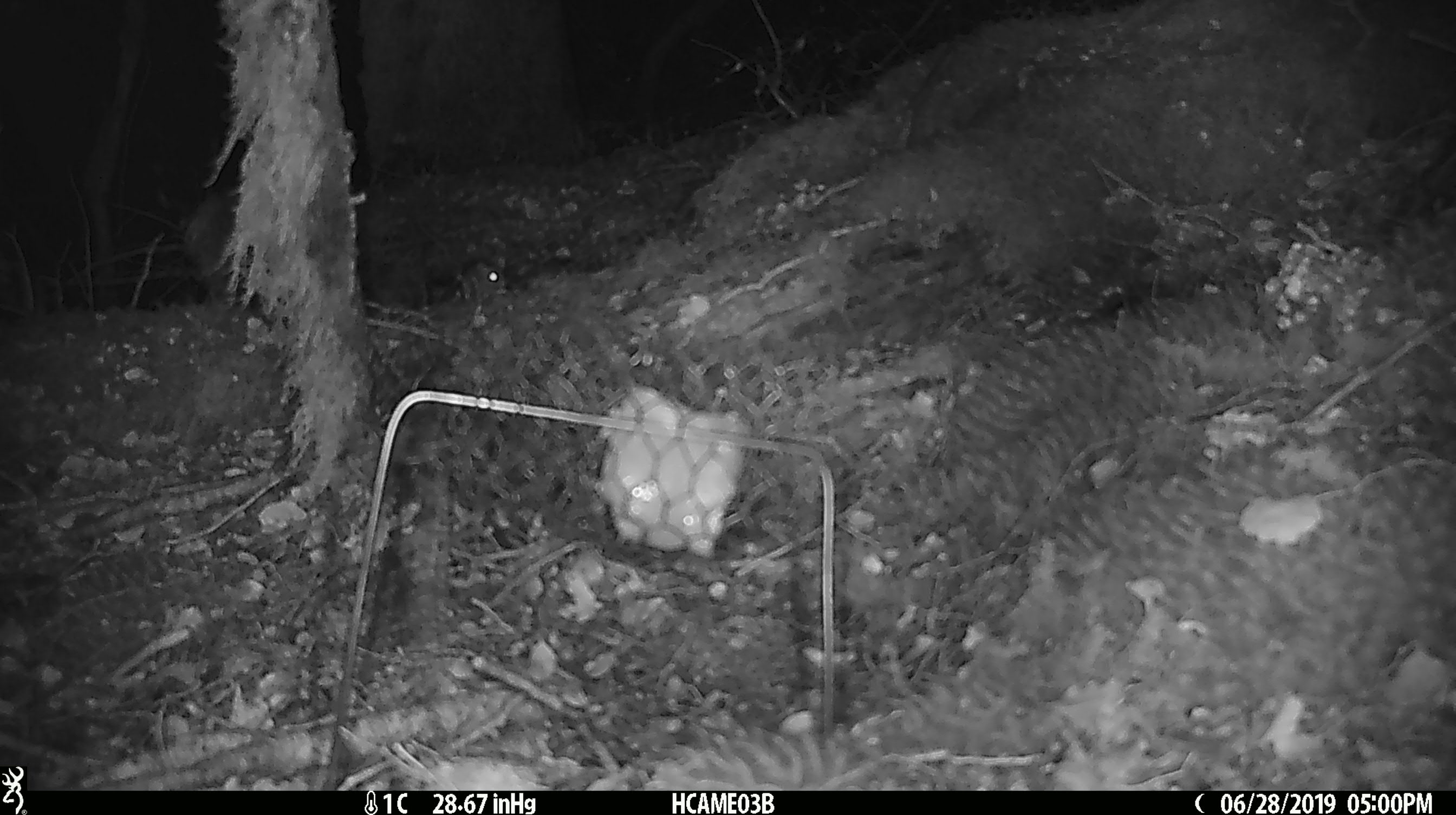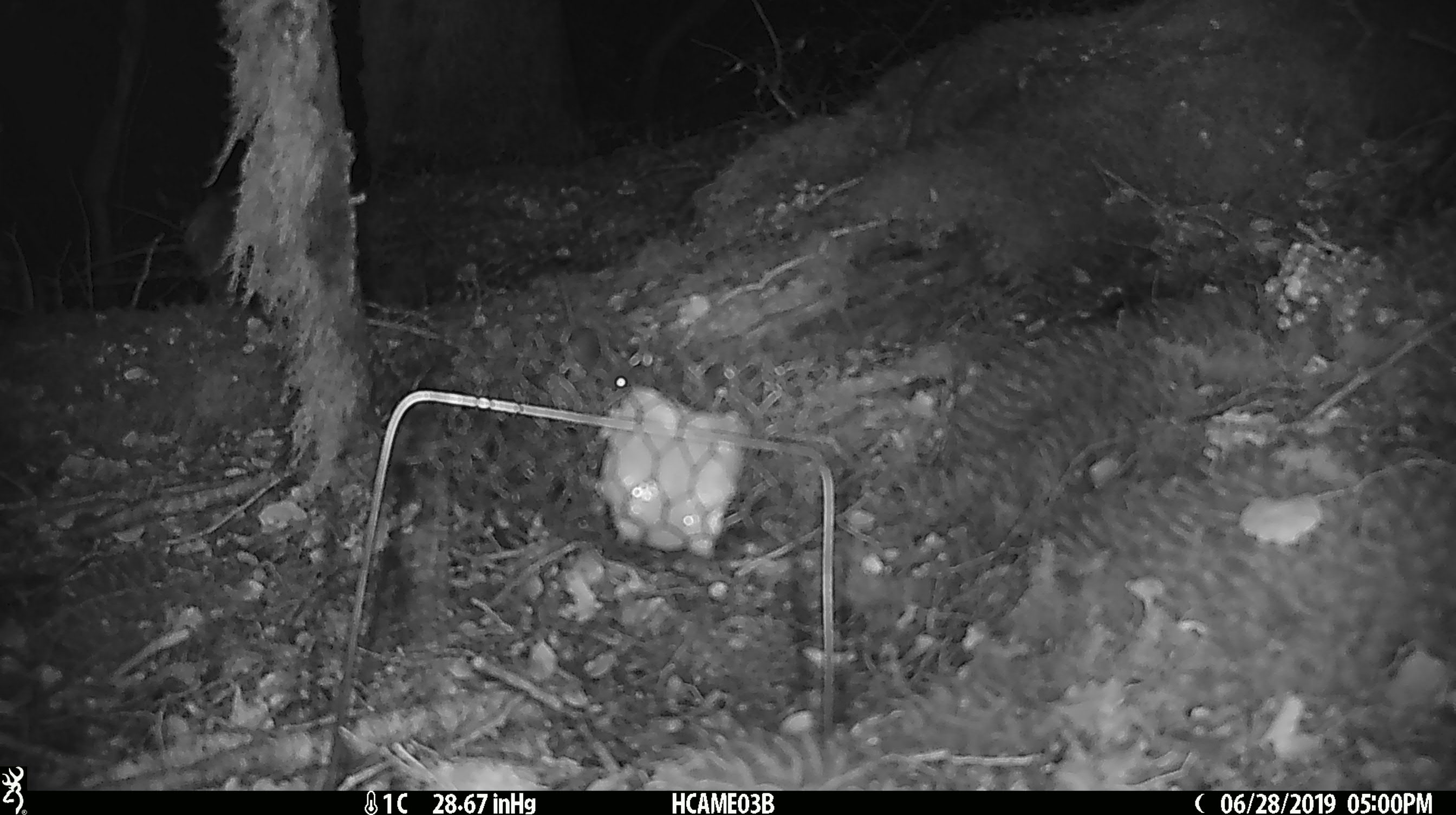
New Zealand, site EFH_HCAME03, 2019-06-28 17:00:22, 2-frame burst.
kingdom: Animalia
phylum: Chordata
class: Mammalia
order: Rodentia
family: Muridae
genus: Mus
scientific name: Mus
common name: mouse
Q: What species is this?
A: Mouse (Mus).